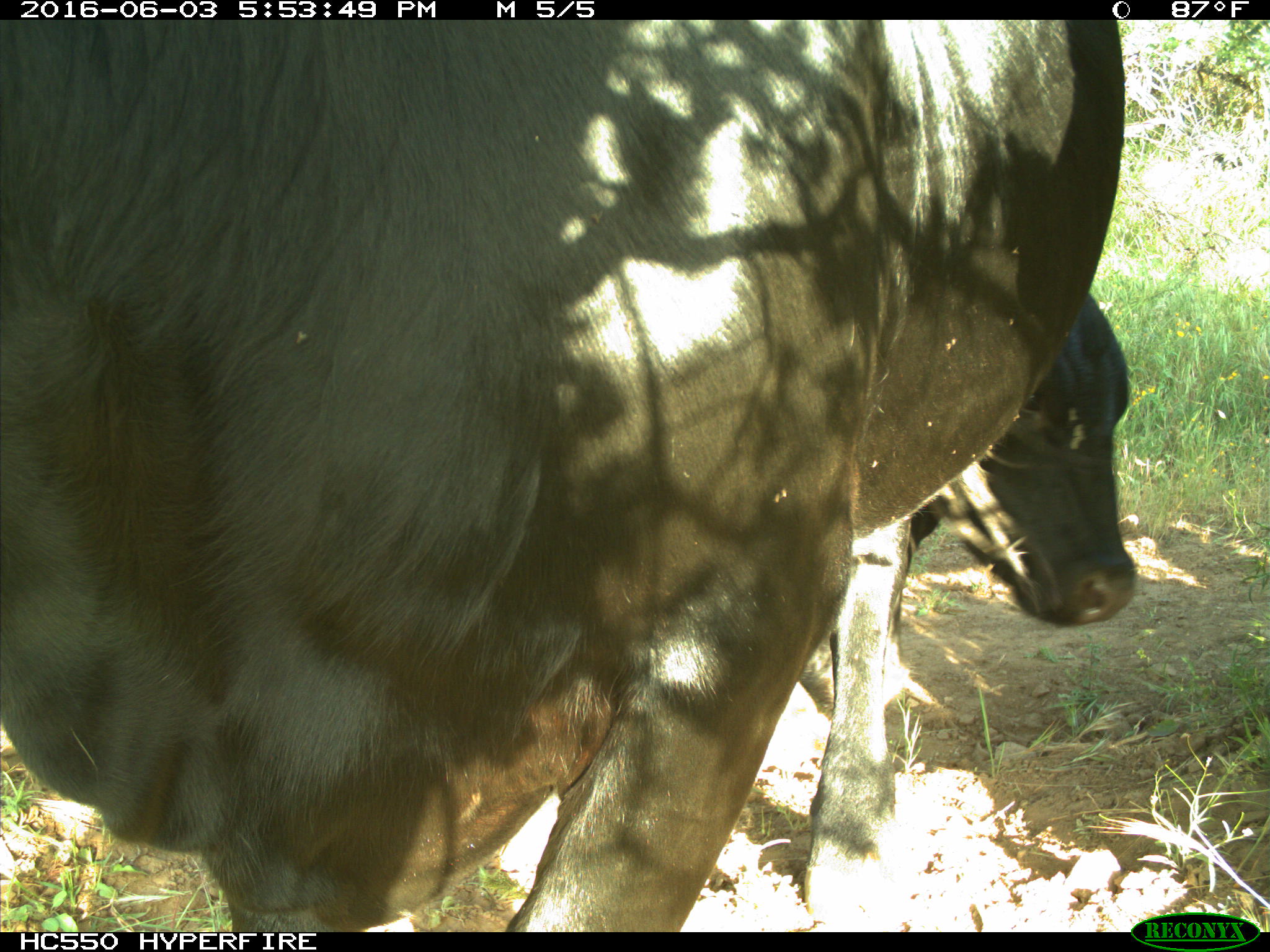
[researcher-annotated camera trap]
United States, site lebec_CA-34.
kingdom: Animalia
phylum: Chordata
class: Mammalia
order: Artiodactyla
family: Bovidae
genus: Bos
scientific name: Bos taurus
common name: domestic cow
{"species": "Bos taurus (domestic cow)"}